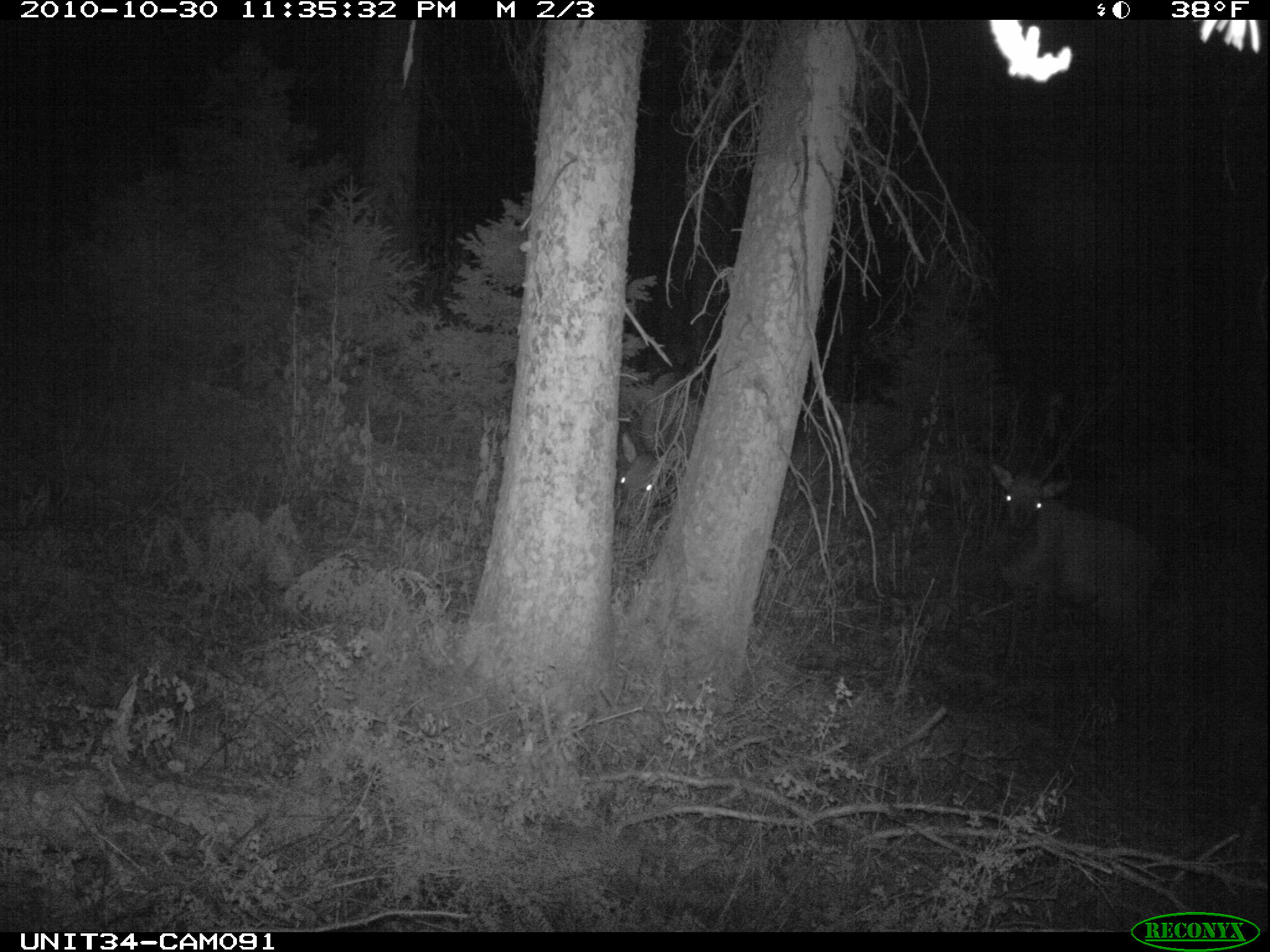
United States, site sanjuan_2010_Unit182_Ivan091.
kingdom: Animalia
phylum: Chordata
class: Mammalia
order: Artiodactyla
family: Cervidae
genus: Cervus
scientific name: Cervus elaphus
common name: red deer